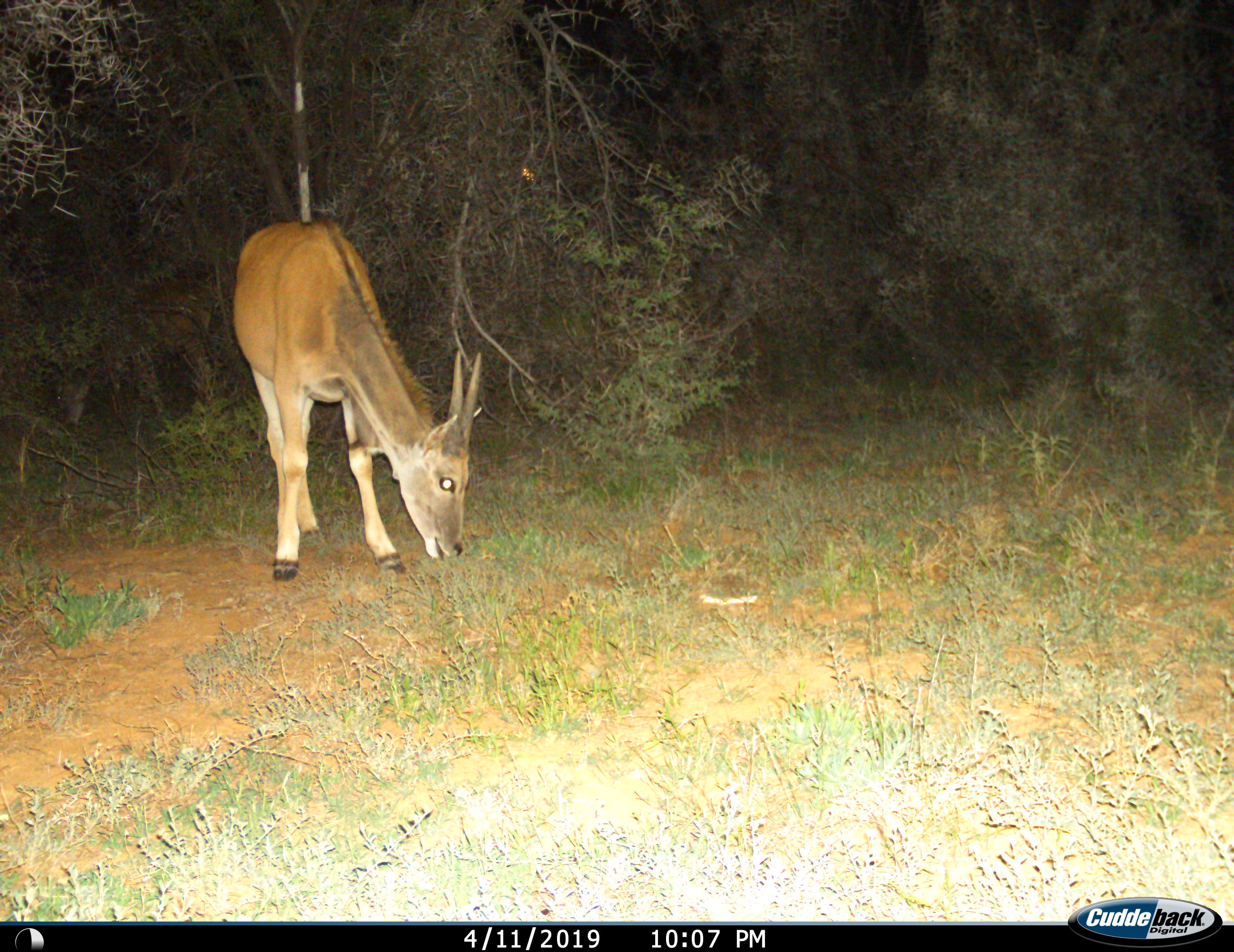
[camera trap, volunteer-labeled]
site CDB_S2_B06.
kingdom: Animalia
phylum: Chordata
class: Mammalia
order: Artiodactyla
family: Bovidae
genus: Tragelaphus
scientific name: Tragelaphus oryx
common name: eland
Eland (Tragelaphus oryx), count 1. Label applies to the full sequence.